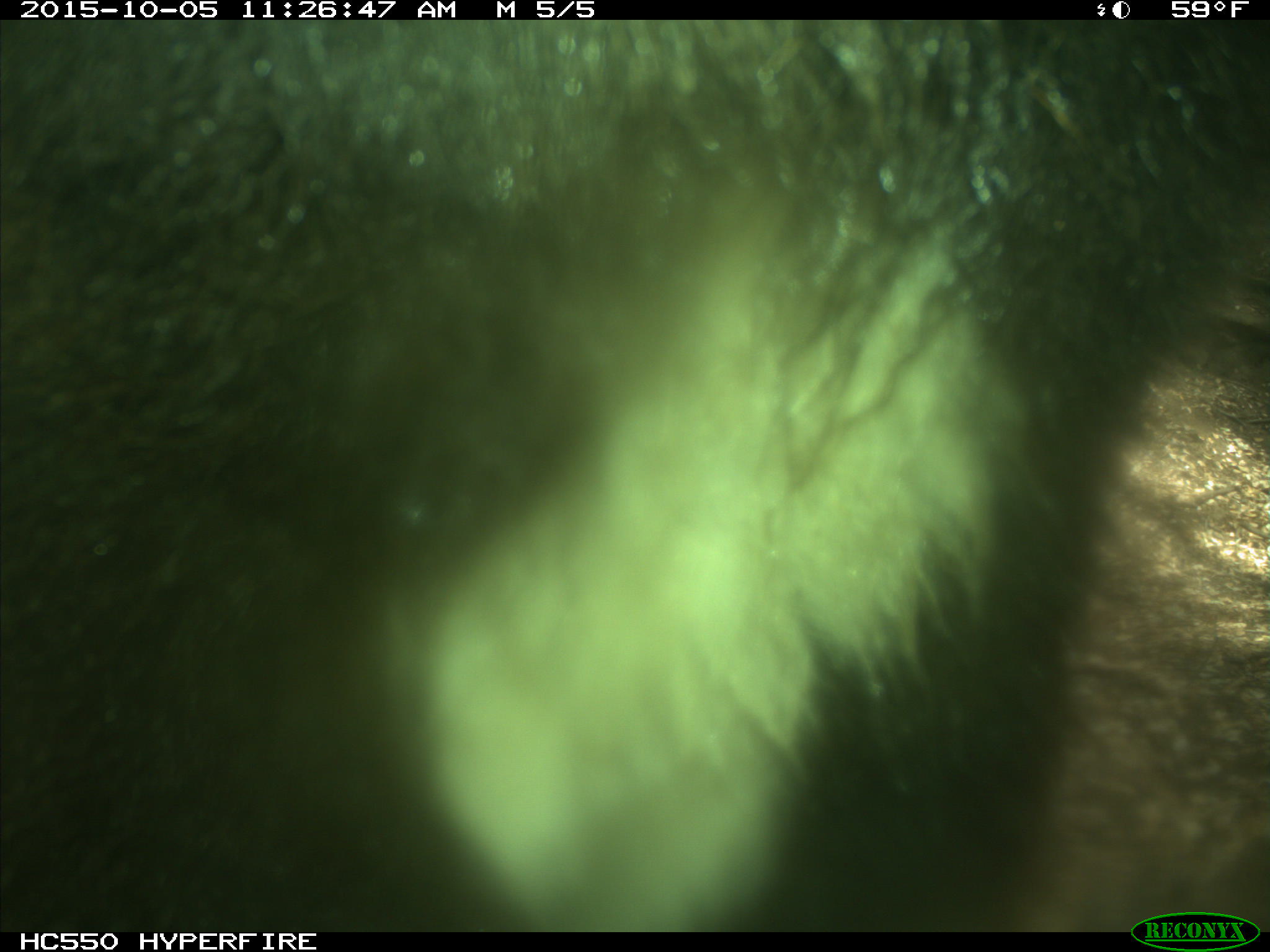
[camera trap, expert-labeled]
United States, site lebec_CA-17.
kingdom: Animalia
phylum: Chordata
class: Mammalia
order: Carnivora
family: Ursidae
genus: Ursus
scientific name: Ursus americanus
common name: american black bear